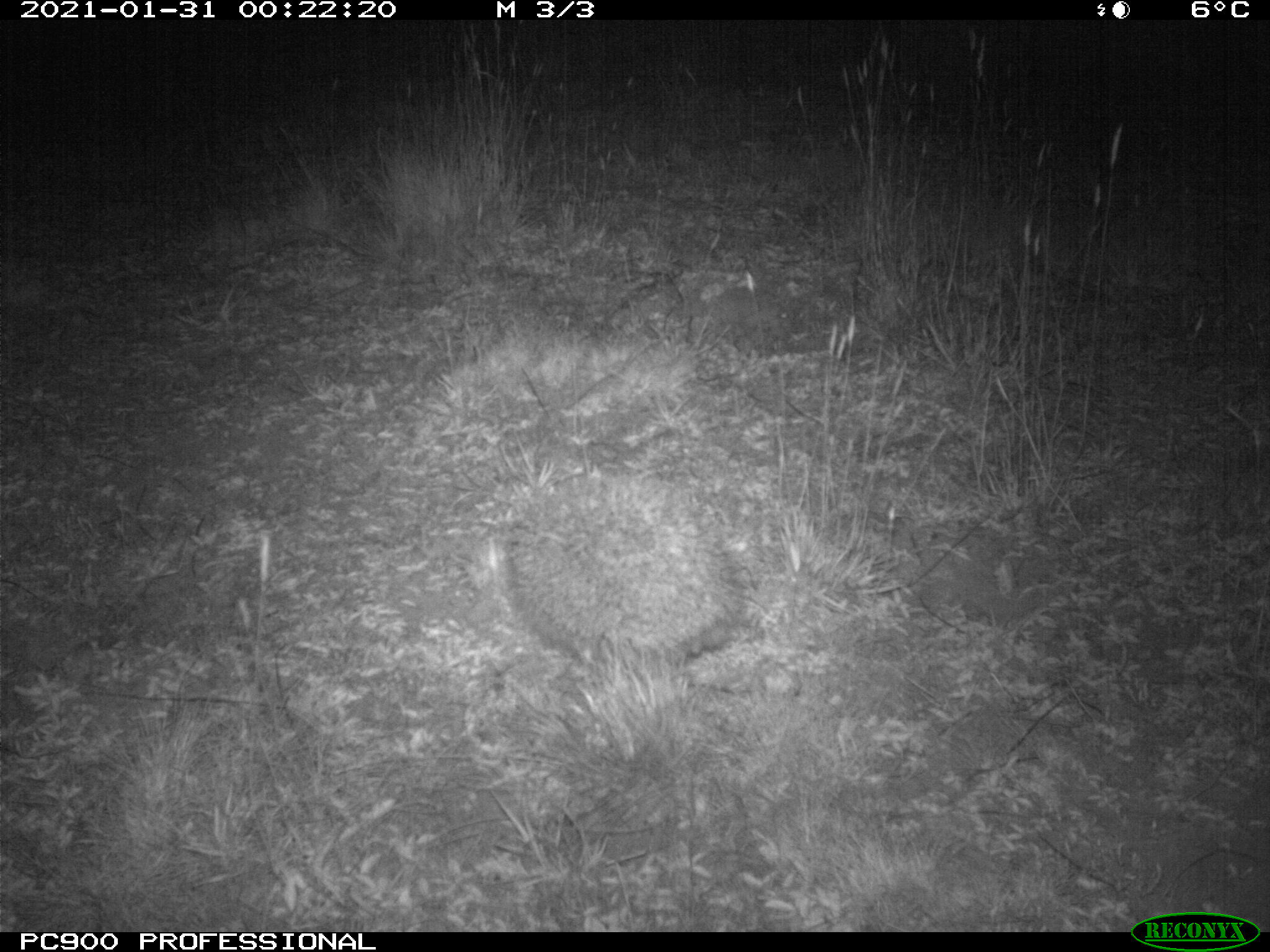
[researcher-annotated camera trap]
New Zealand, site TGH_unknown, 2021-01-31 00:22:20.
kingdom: Animalia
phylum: Chordata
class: Mammalia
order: Eulipotyphla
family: Erinaceidae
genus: Erinaceus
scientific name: Erinaceus europaeus europaeus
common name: european hedgehog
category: hedgehog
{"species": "hedgehog (european hedgehog) (Erinaceus europaeus europaeus)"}